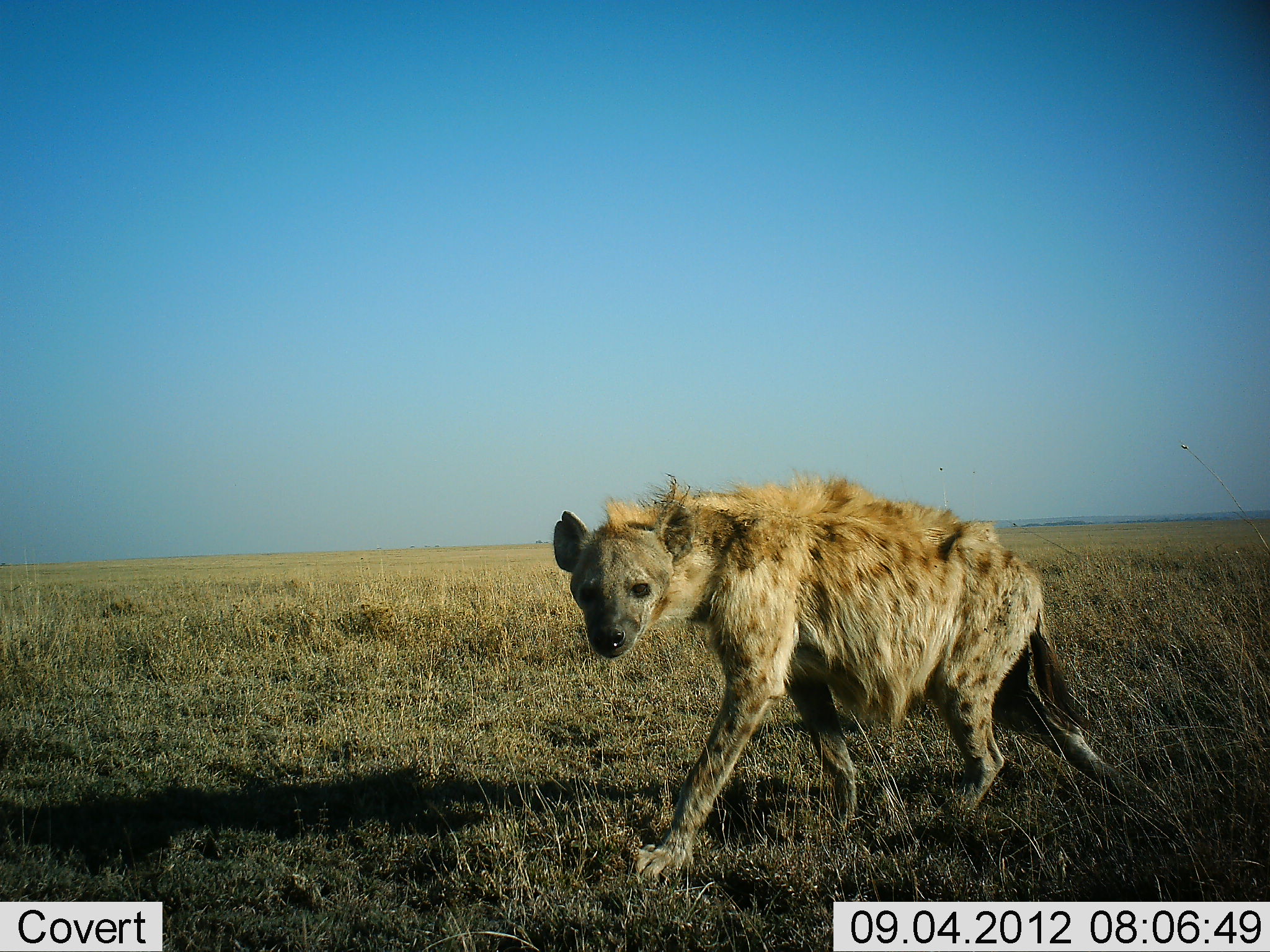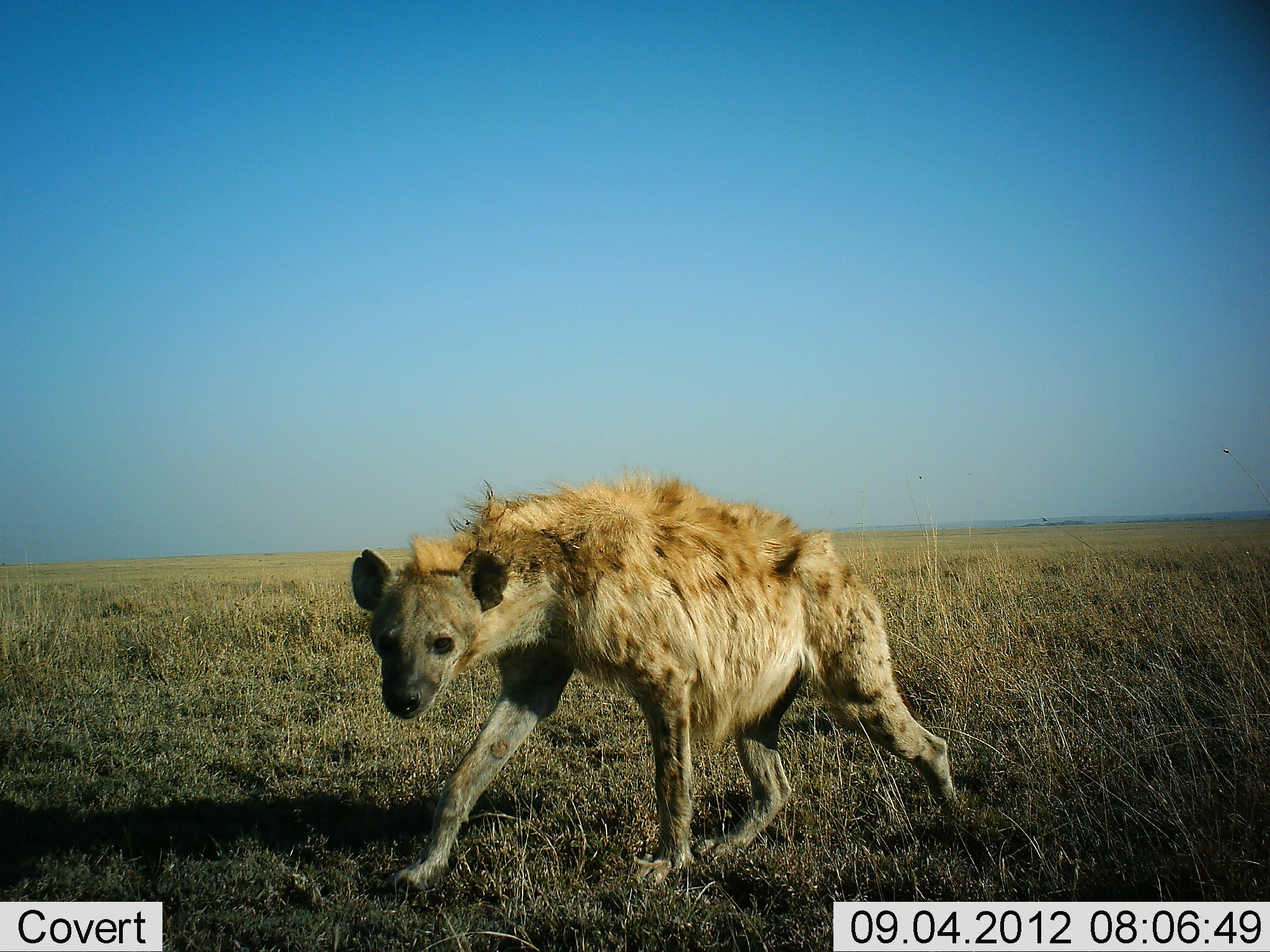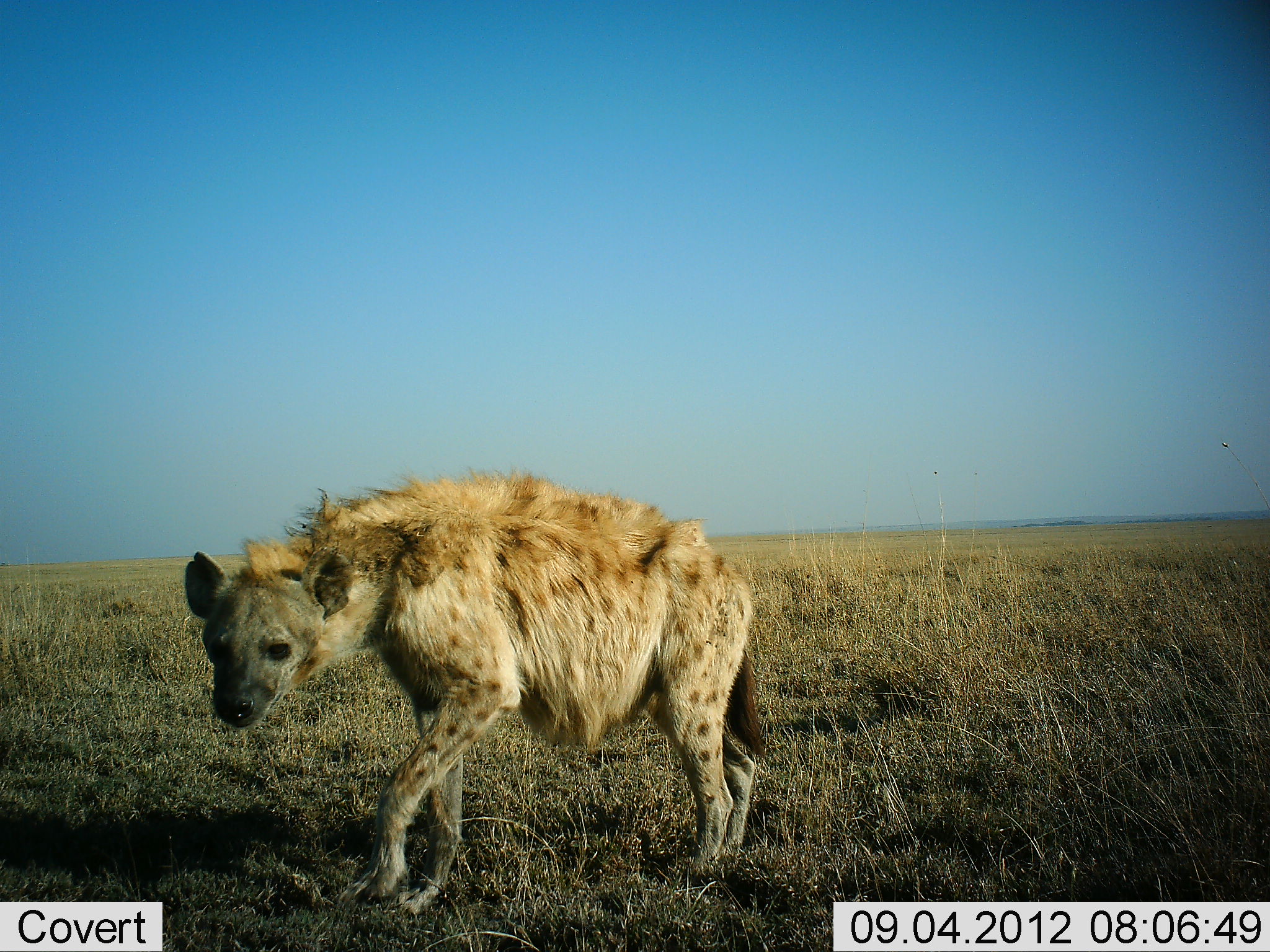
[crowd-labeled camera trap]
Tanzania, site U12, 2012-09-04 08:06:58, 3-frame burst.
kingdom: Animalia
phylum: Chordata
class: Mammalia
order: Carnivora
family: Hyaenidae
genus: Crocuta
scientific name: Crocuta crocuta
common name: spotted hyena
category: hyenaspotted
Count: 1.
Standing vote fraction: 0%.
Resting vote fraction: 0%.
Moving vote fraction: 100%.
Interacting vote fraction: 0%.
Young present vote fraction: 0%.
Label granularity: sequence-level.